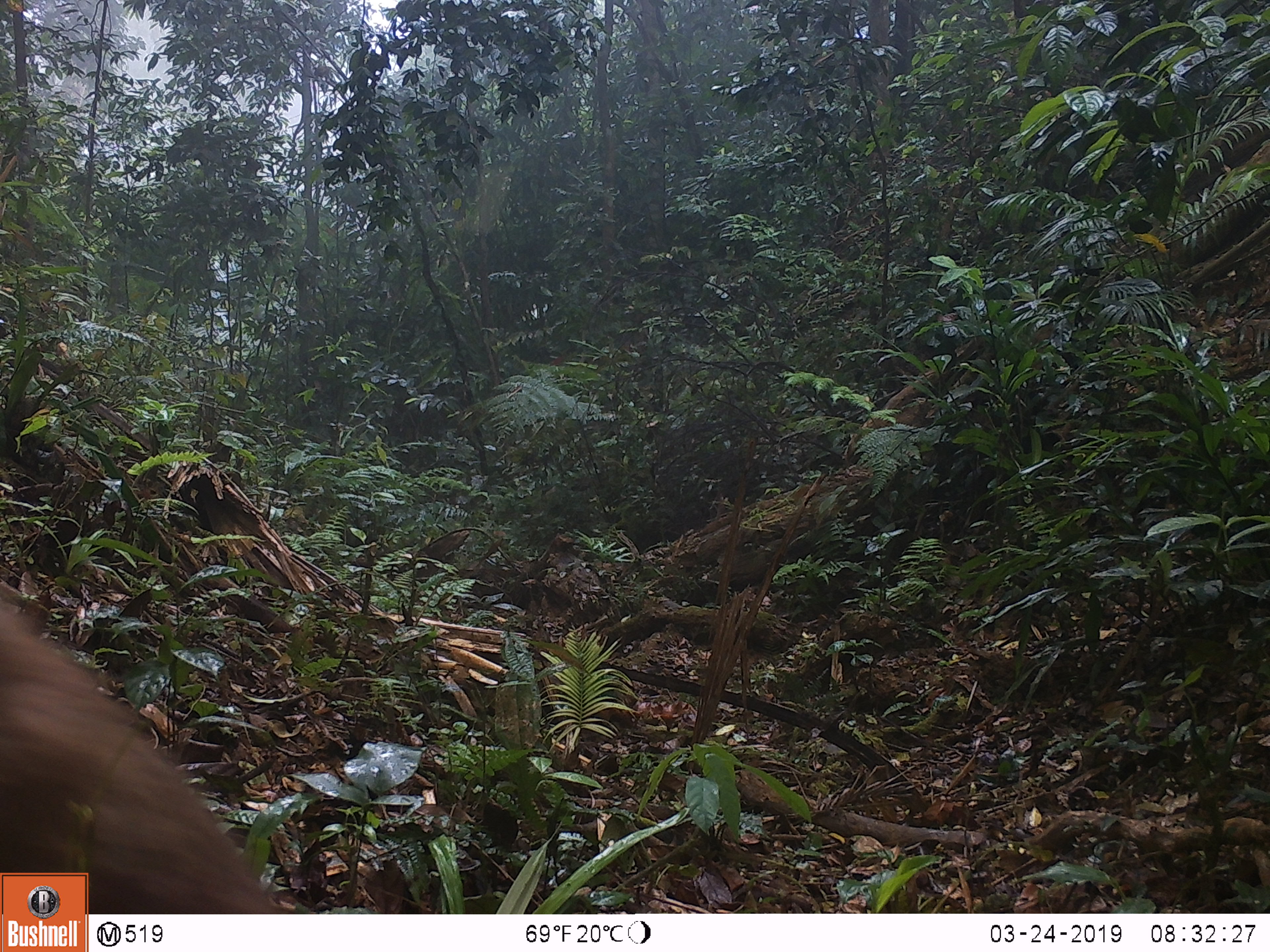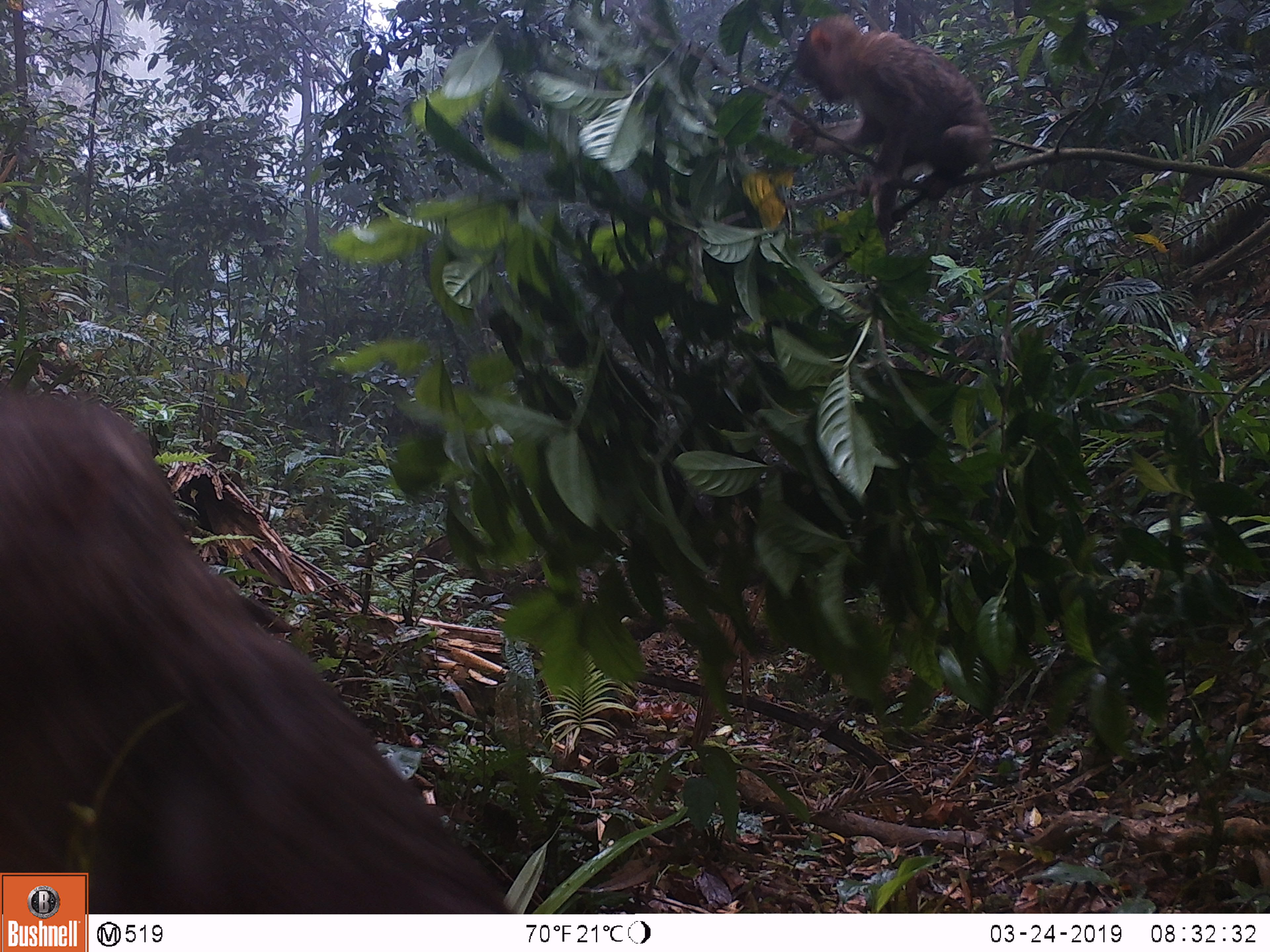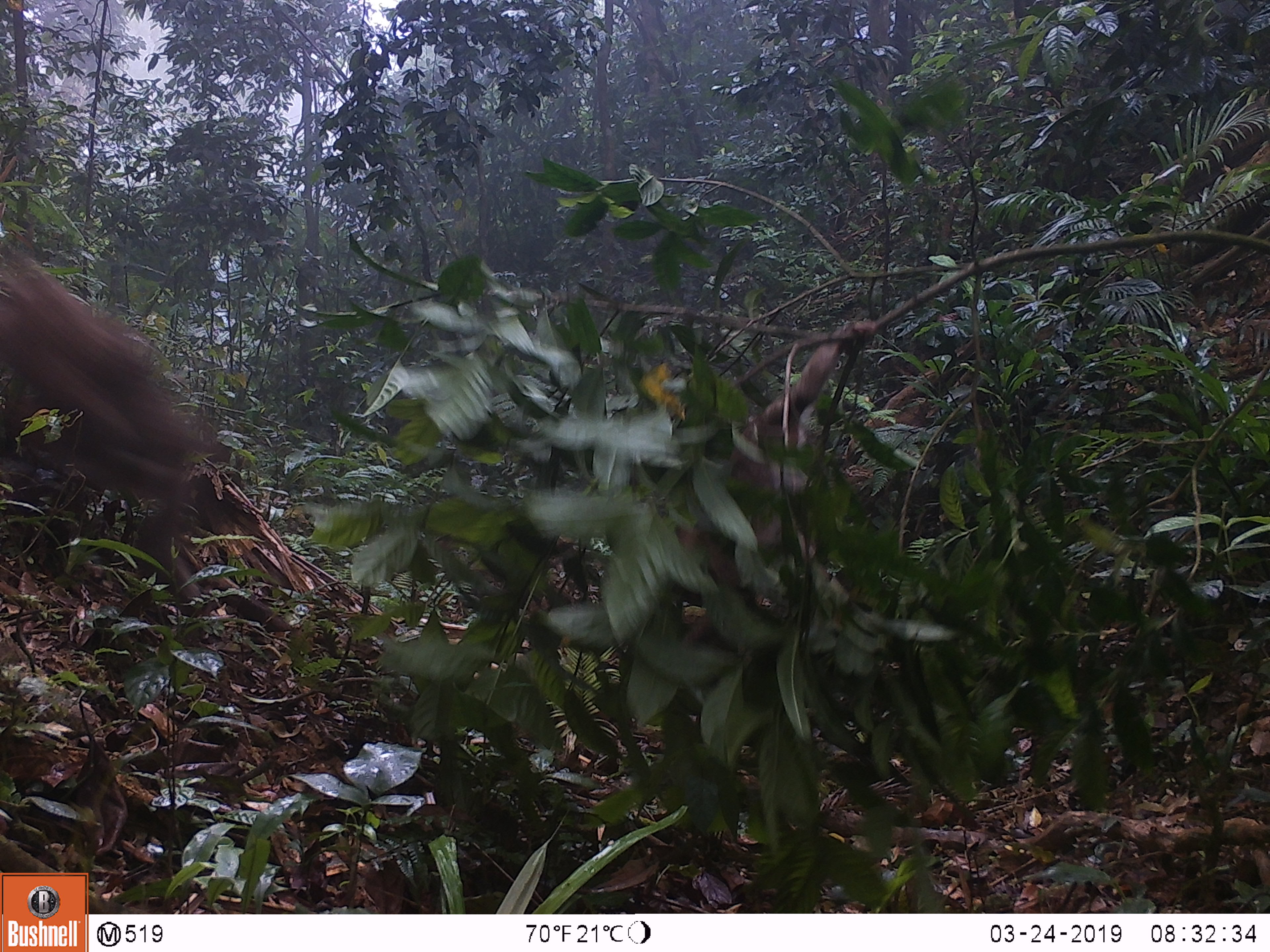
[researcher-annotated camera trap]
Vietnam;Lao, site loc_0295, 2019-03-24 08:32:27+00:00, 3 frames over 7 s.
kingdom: Animalia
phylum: Chordata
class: Mammalia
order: Primates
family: Cercopithecidae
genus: Macaca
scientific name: Macaca nemestrina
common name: pig-tailed macaque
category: pig tailed macaque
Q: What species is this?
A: Pig tailed macaque (pig-tailed macaque) (Macaca nemestrina).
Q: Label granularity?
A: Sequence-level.